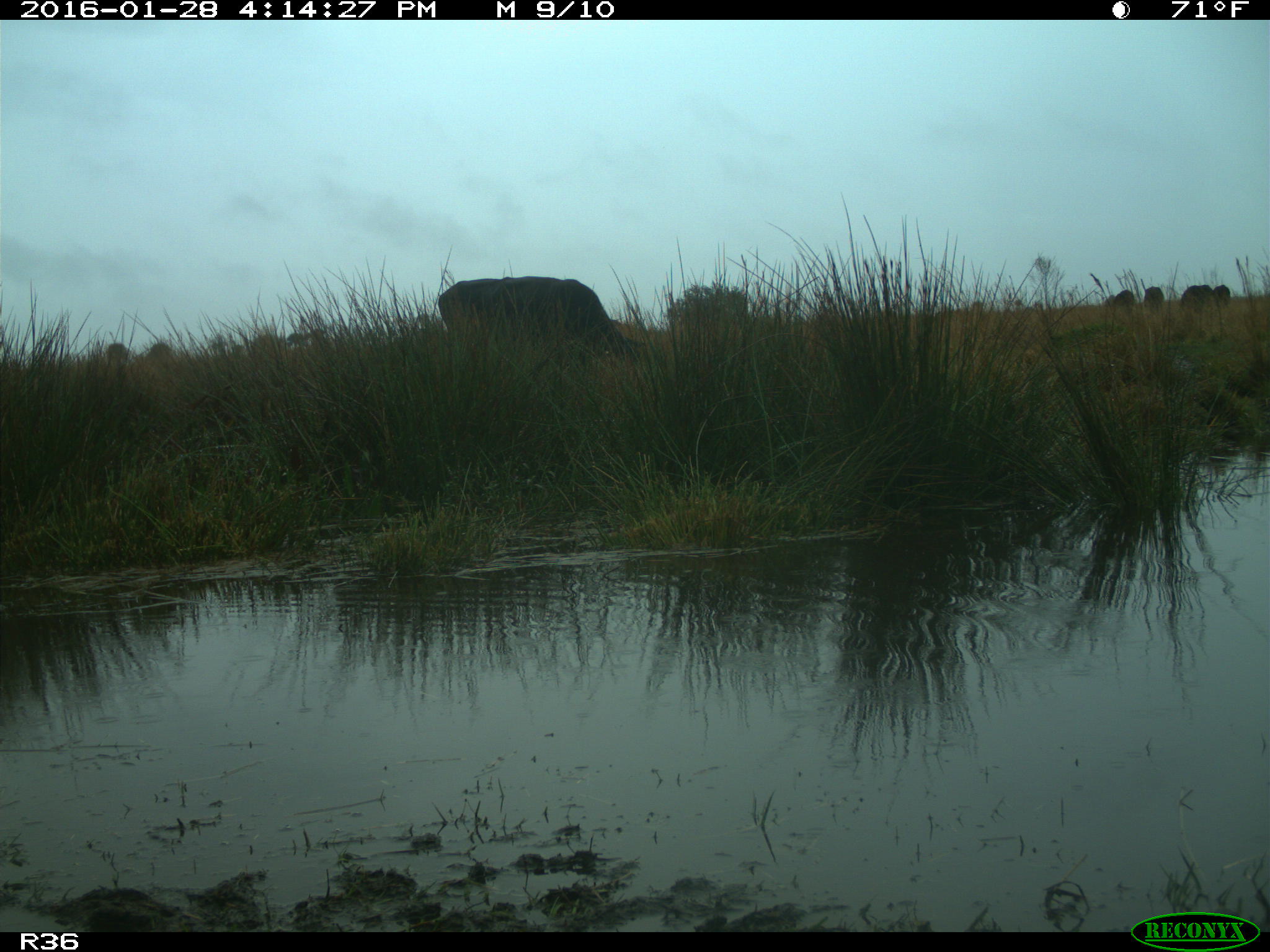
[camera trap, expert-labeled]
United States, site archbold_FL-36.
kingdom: Animalia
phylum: Chordata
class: Mammalia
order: Artiodactyla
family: Bovidae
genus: Bos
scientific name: Bos taurus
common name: domestic cow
Bos taurus (domestic cow).